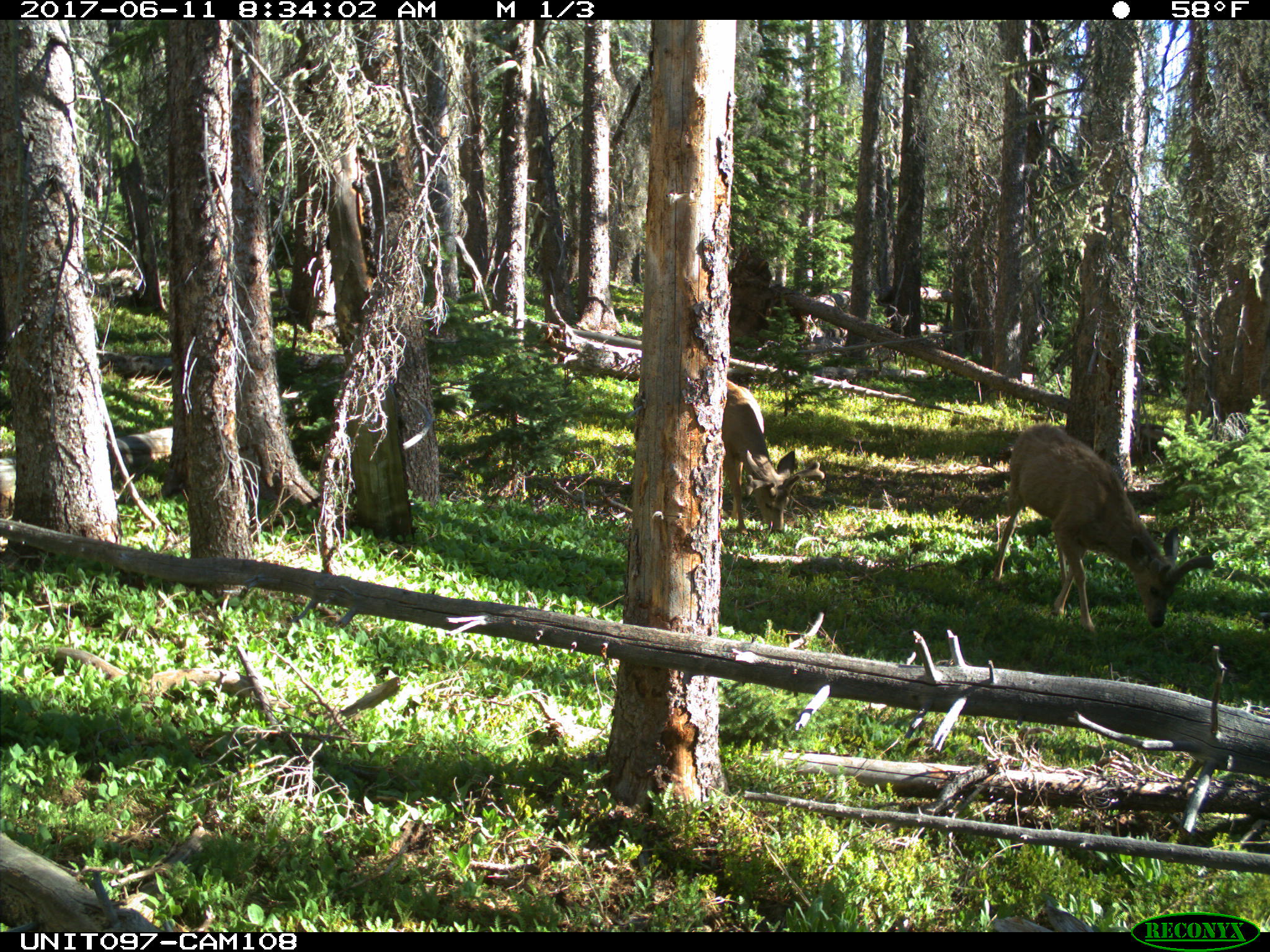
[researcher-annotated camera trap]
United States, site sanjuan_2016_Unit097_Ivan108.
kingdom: Animalia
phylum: Chordata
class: Mammalia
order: Artiodactyla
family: Cervidae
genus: Odocoileus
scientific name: Odocoileus hemionus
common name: mule deer